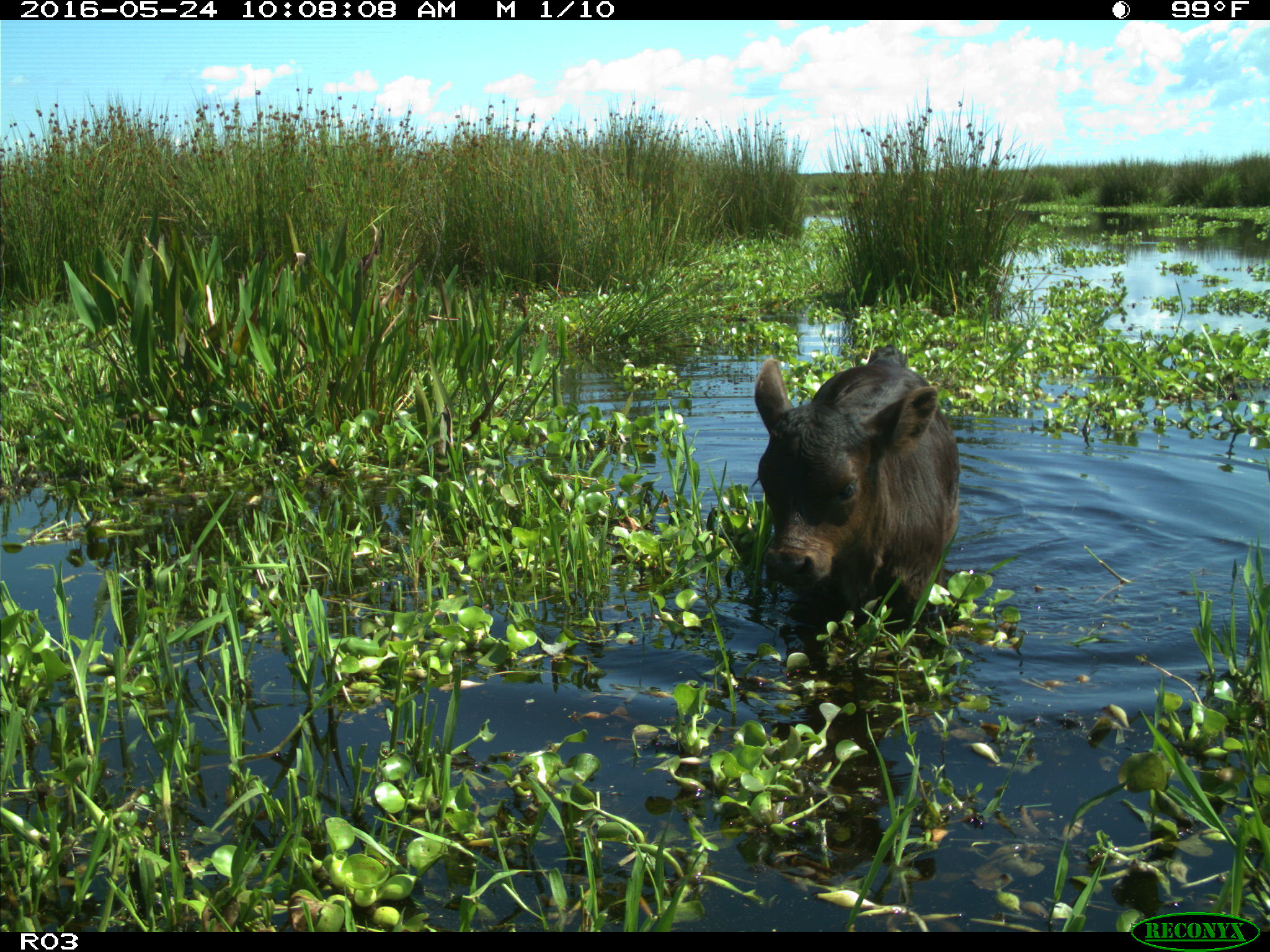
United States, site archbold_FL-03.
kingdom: Animalia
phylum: Chordata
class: Mammalia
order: Artiodactyla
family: Bovidae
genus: Bos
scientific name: Bos taurus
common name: domestic cow